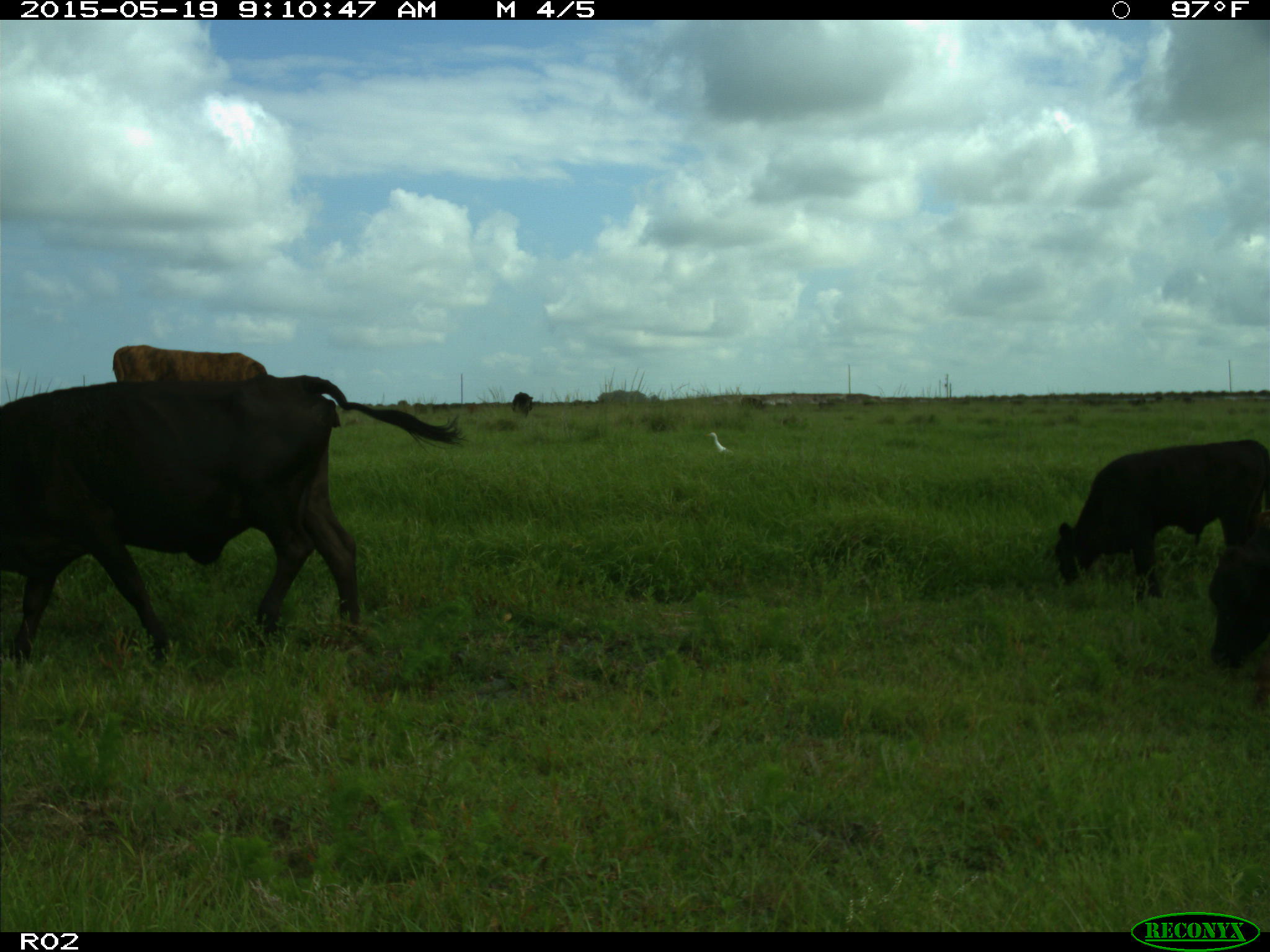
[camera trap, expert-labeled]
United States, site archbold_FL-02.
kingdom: Animalia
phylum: Chordata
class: Mammalia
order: Artiodactyla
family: Bovidae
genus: Bos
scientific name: Bos taurus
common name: domestic cow